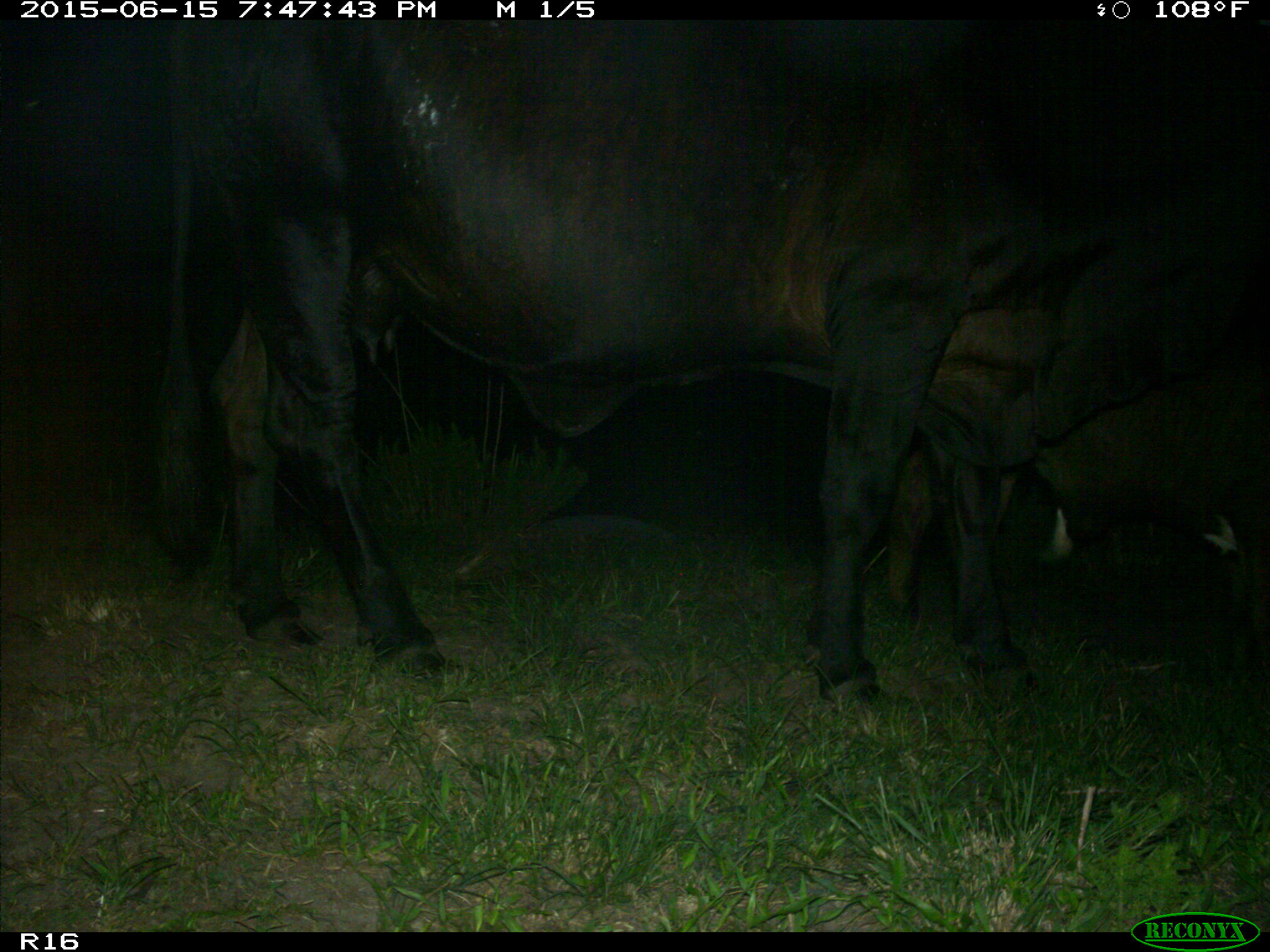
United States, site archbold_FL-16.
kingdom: Animalia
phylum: Chordata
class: Mammalia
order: Artiodactyla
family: Bovidae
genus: Bos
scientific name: Bos taurus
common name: domestic cow